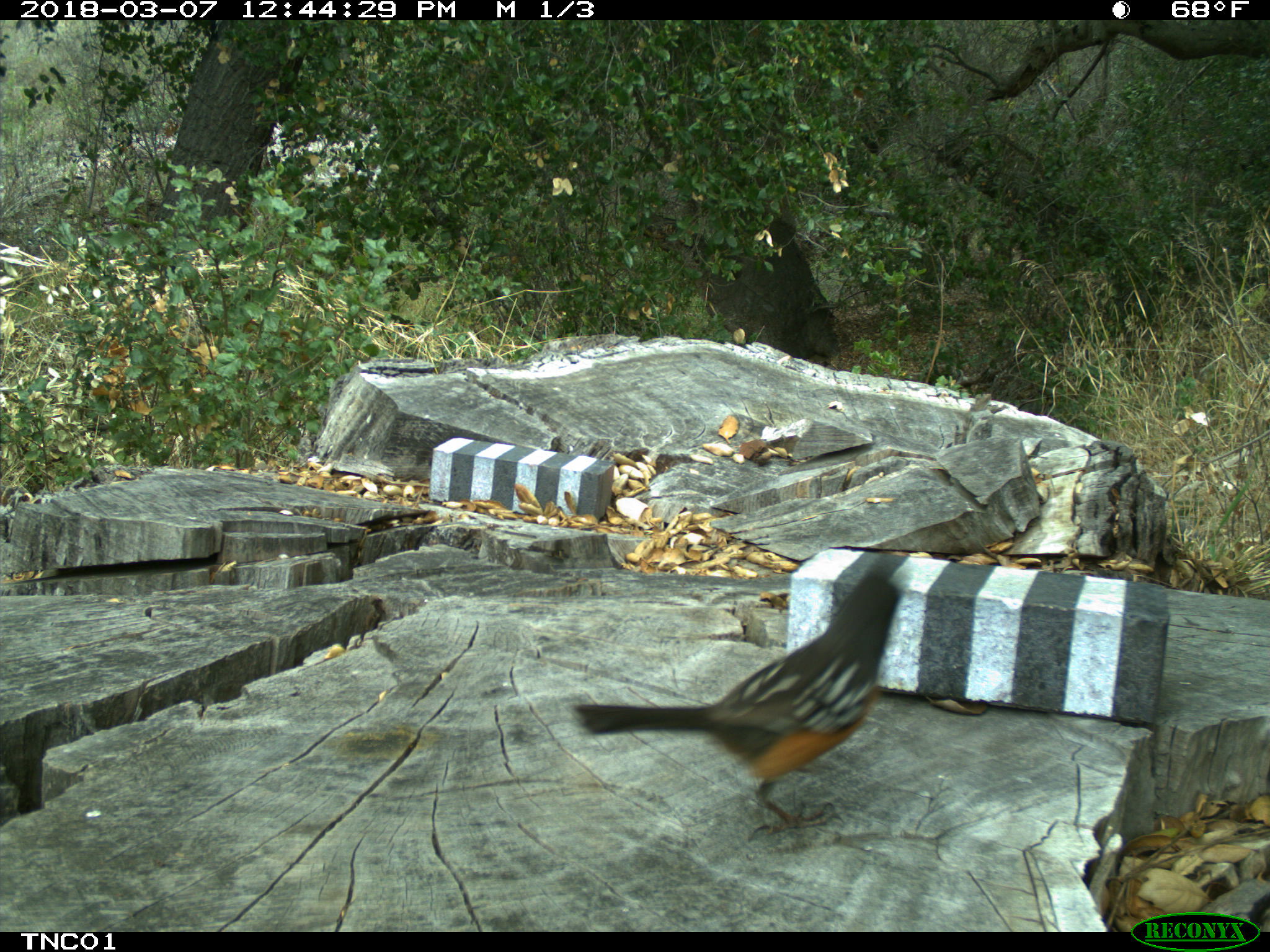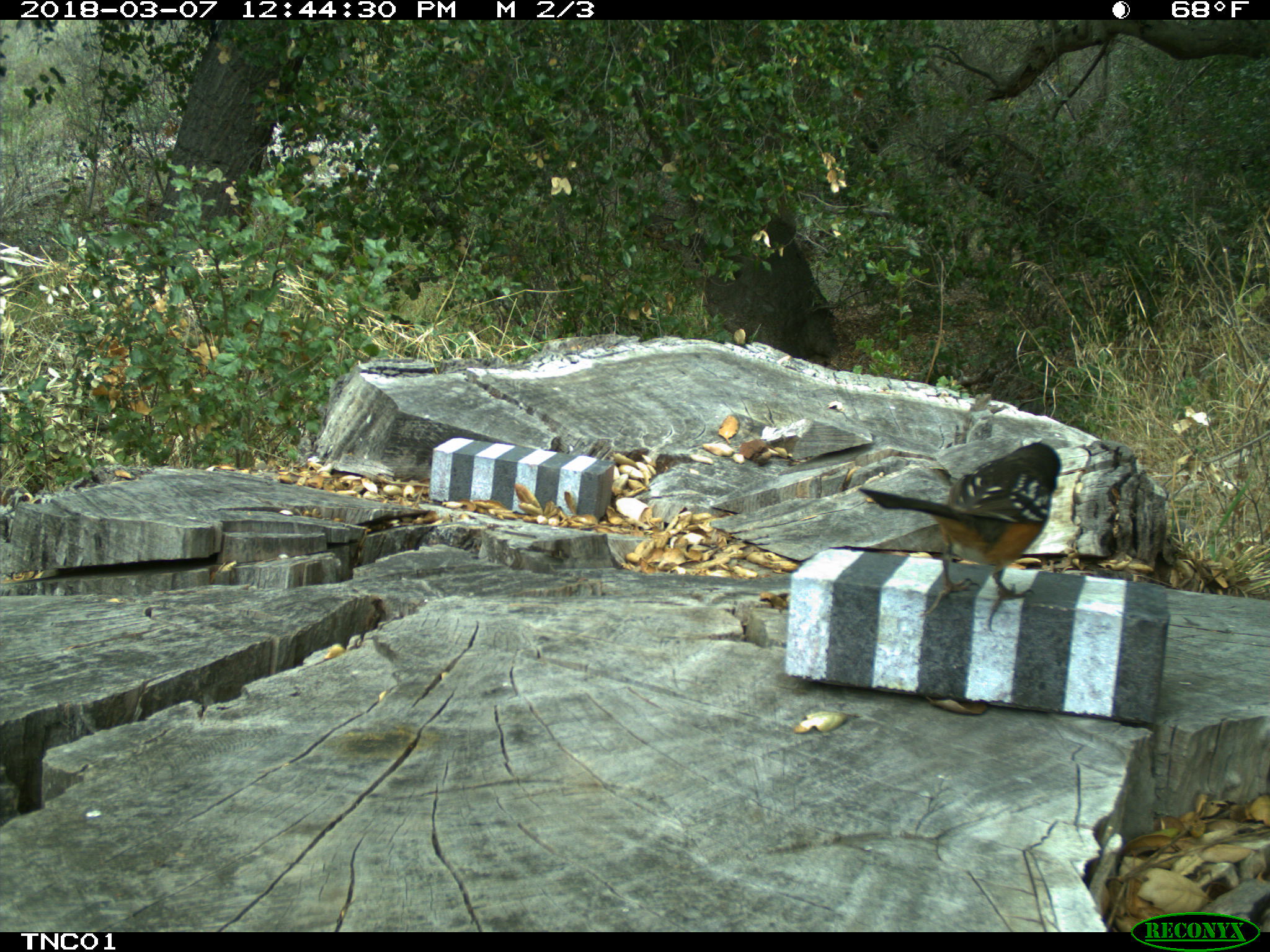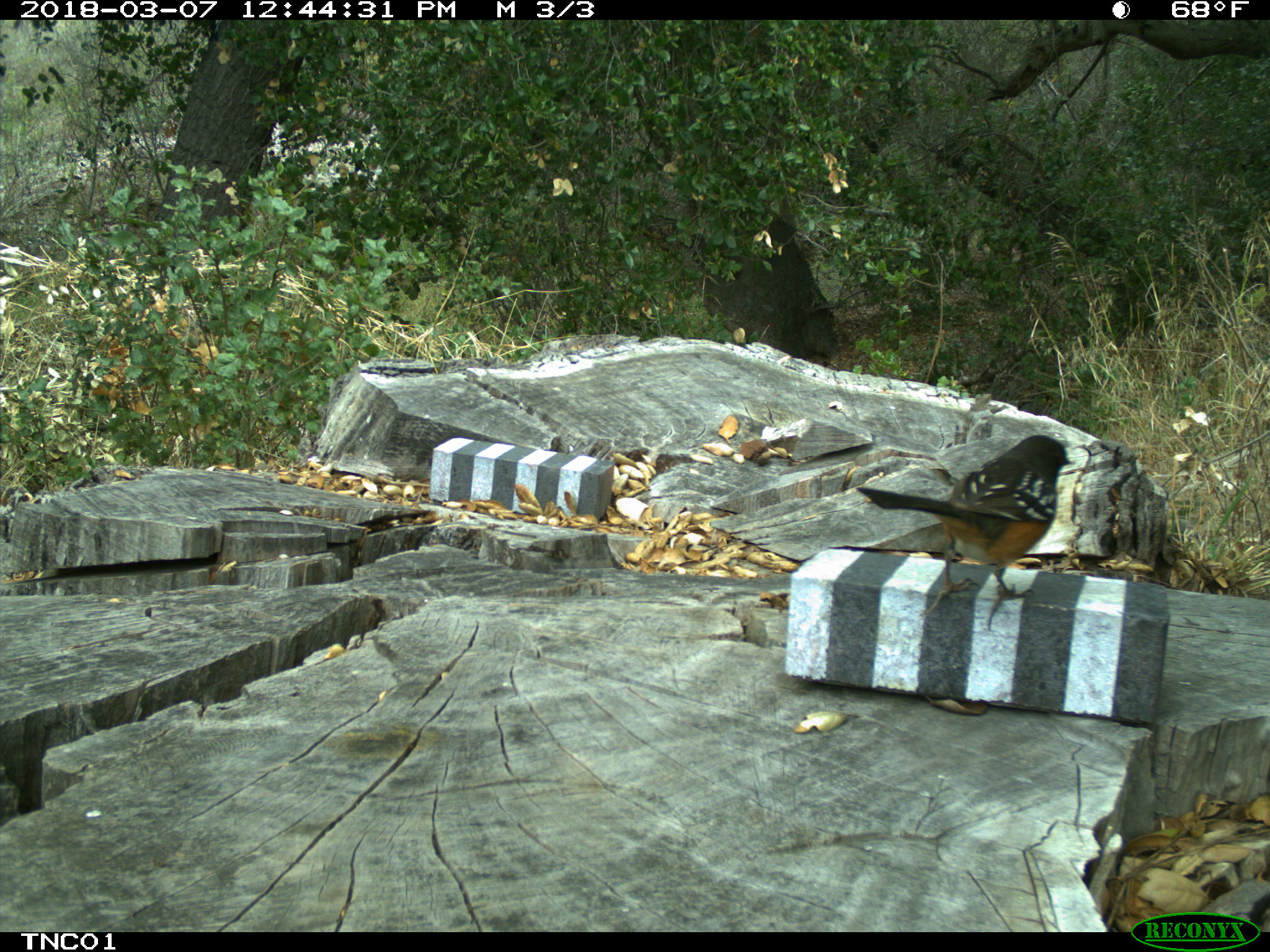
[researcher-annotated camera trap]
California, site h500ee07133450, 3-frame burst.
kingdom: Animalia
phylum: Chordata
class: Aves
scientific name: Aves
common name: bird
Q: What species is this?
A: Bird (Aves).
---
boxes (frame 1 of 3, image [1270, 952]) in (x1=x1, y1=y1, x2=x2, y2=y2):
bird: (x1=572, y1=571, x2=904, y2=842)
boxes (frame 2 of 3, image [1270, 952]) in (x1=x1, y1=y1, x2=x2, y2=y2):
bird: (x1=858, y1=443, x2=1060, y2=631)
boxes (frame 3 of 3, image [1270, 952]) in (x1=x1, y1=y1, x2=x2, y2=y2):
bird: (x1=853, y1=433, x2=1076, y2=632)